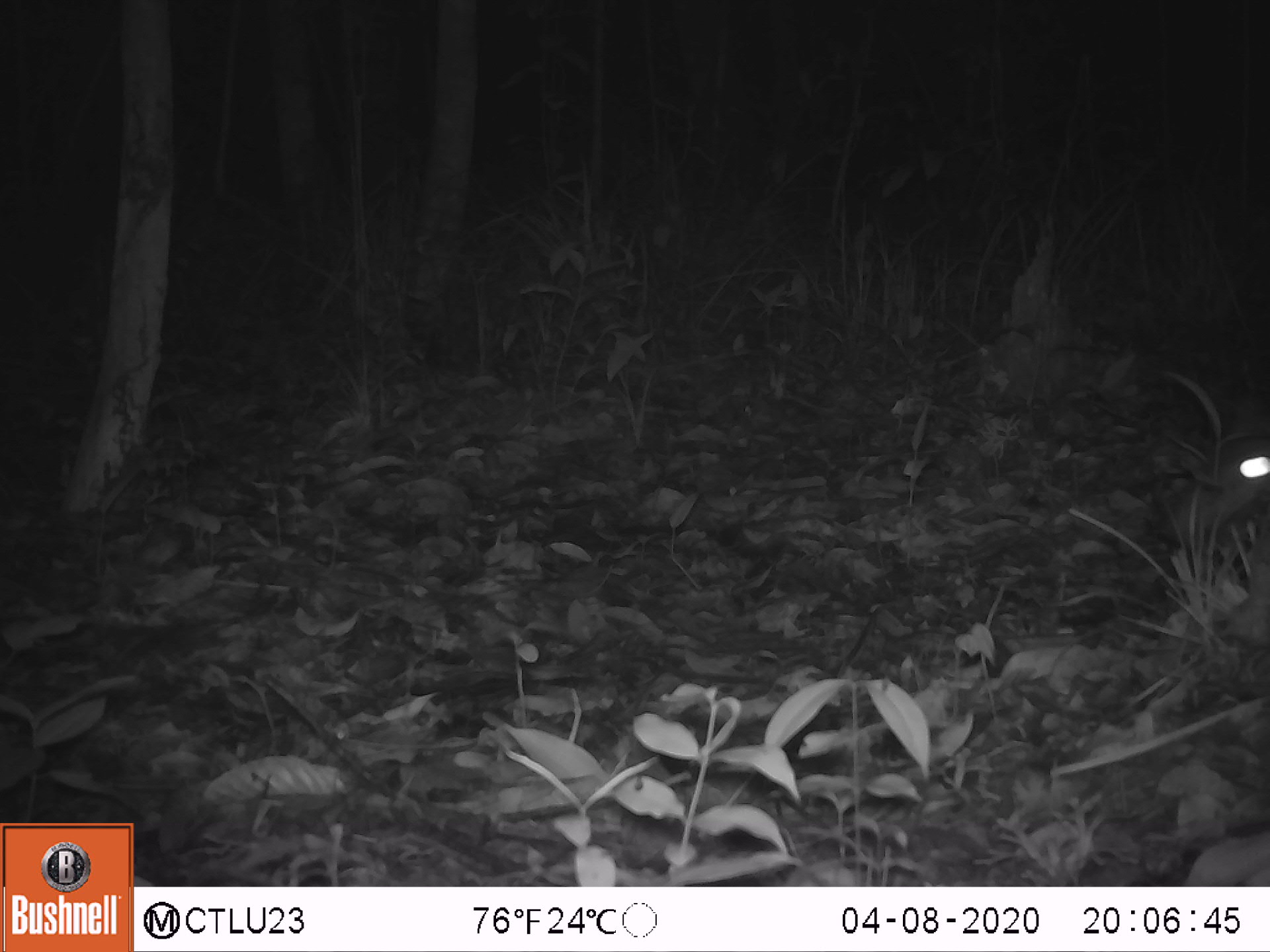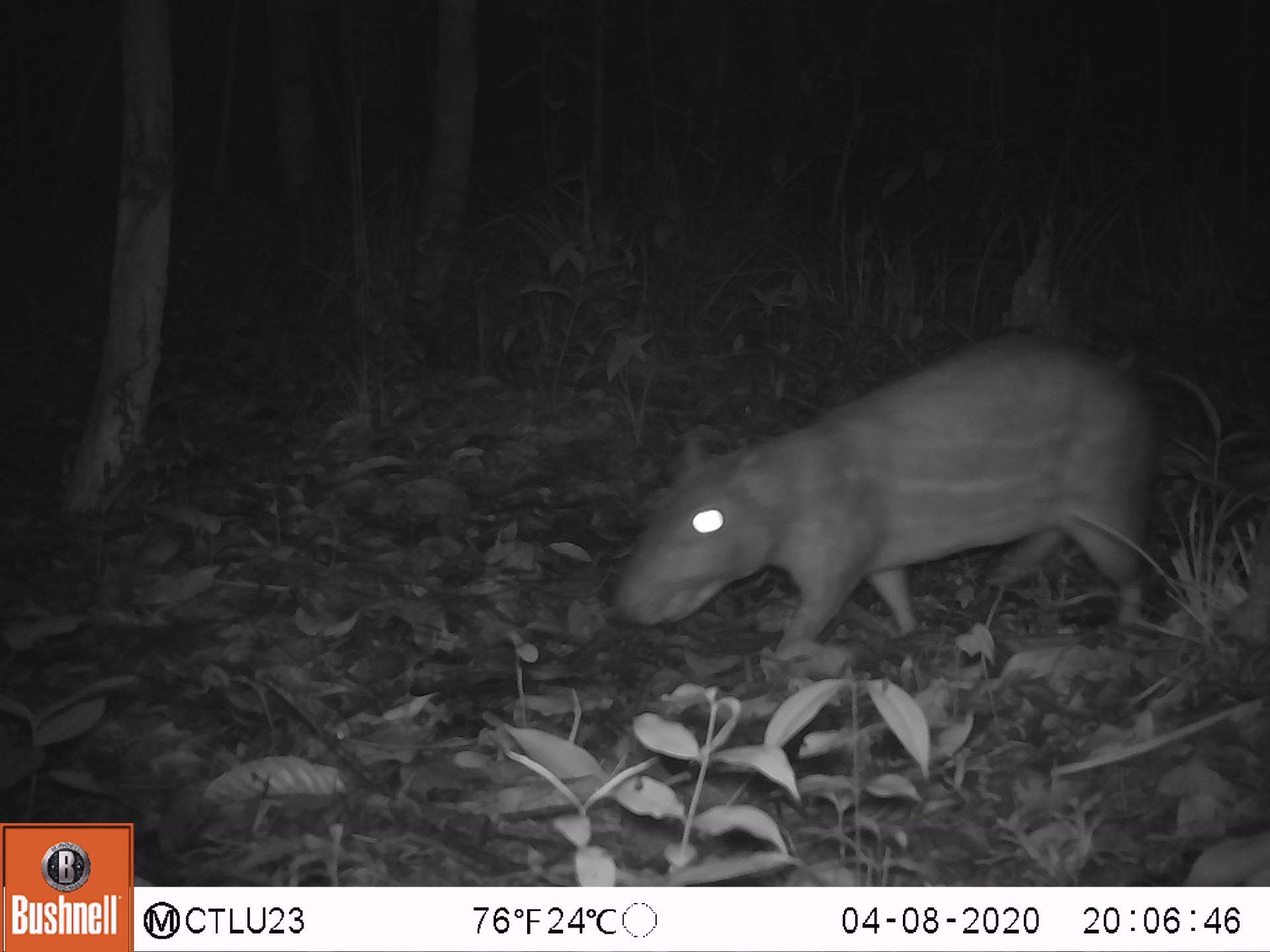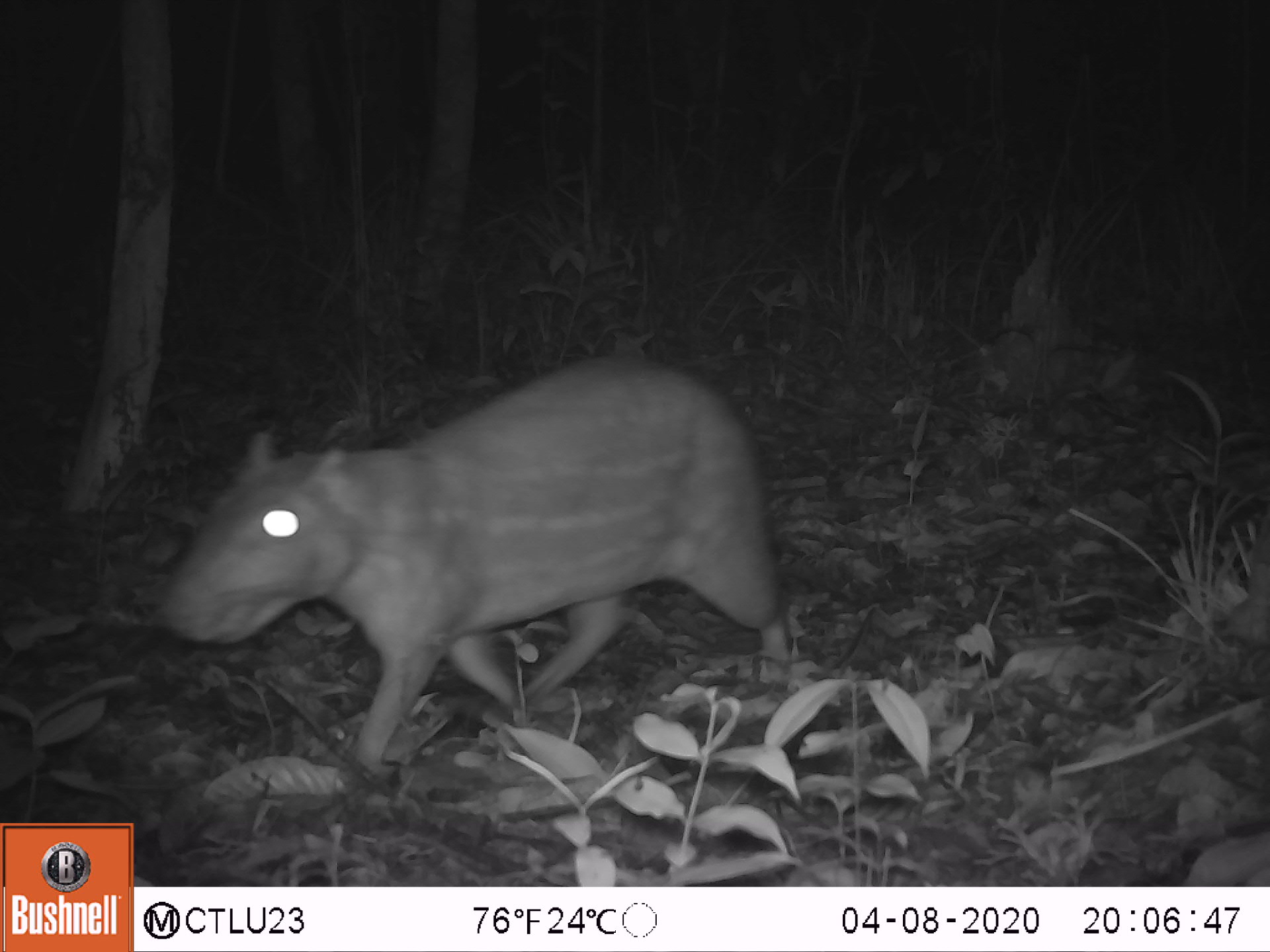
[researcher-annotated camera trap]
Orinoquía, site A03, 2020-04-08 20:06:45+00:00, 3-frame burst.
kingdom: Animalia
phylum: Chordata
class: Mammalia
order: Rodentia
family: Cuniculidae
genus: Cuniculus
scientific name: Cuniculus paca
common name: spotted paca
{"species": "spotted paca (Cuniculus paca)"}